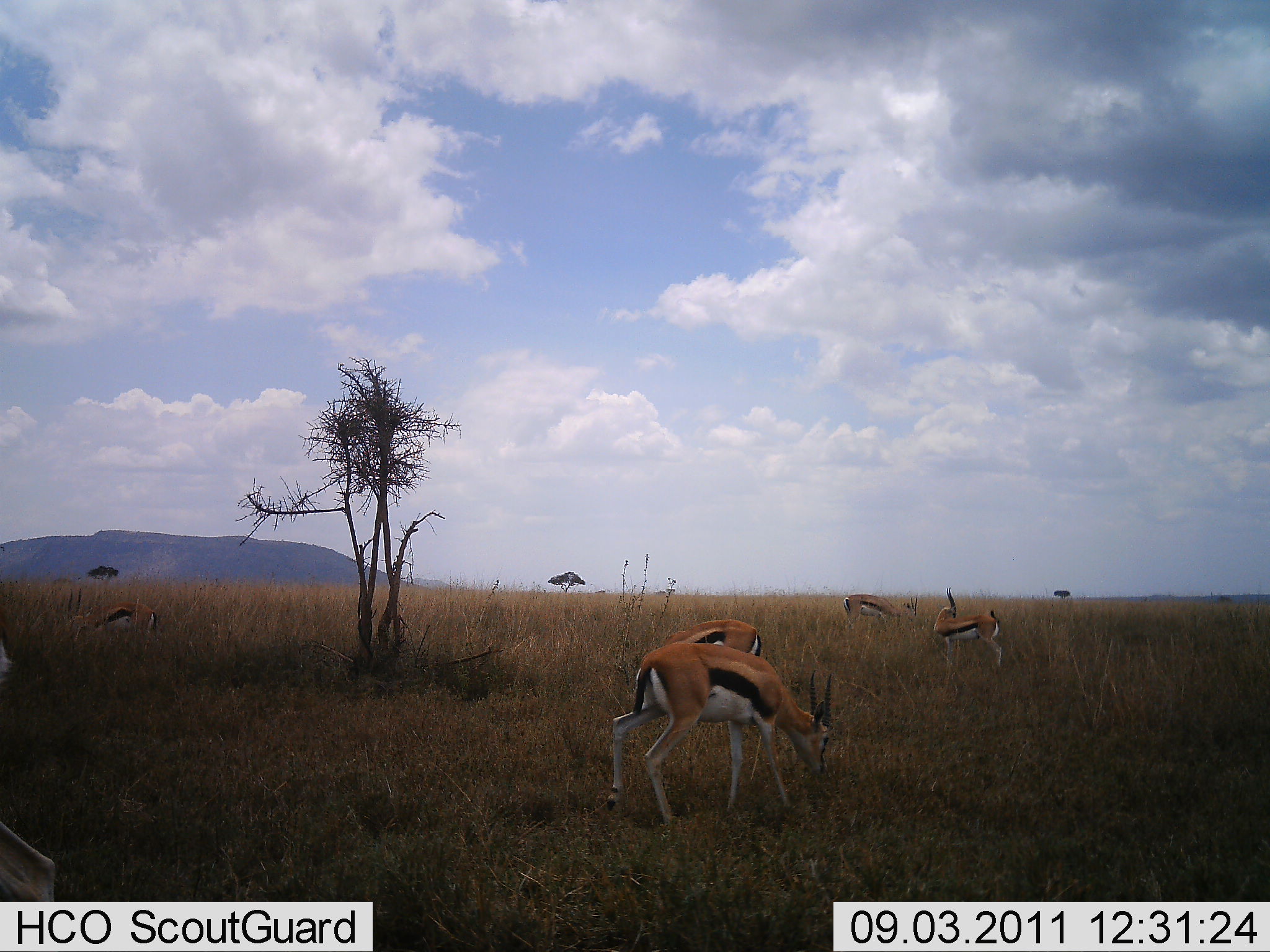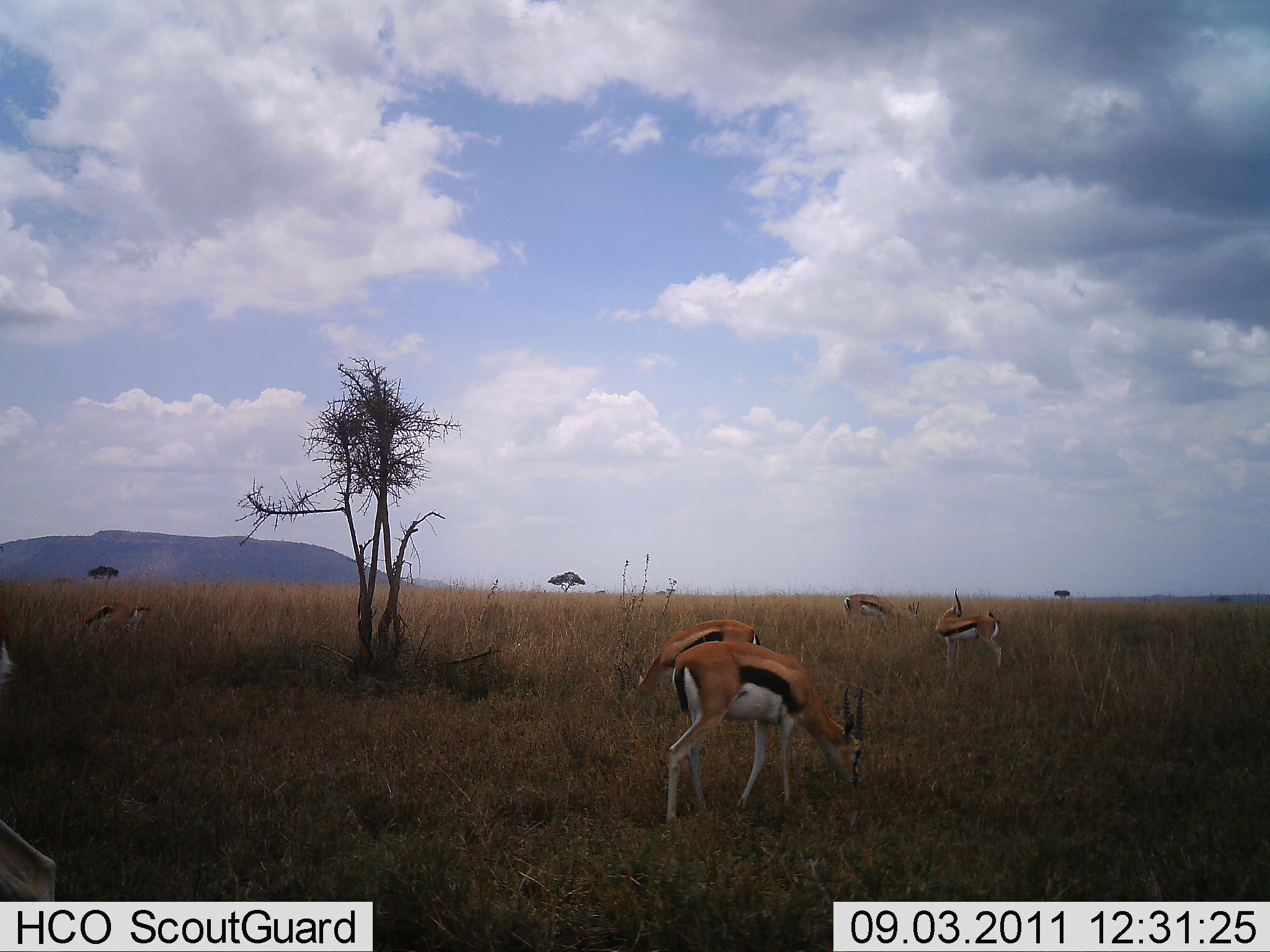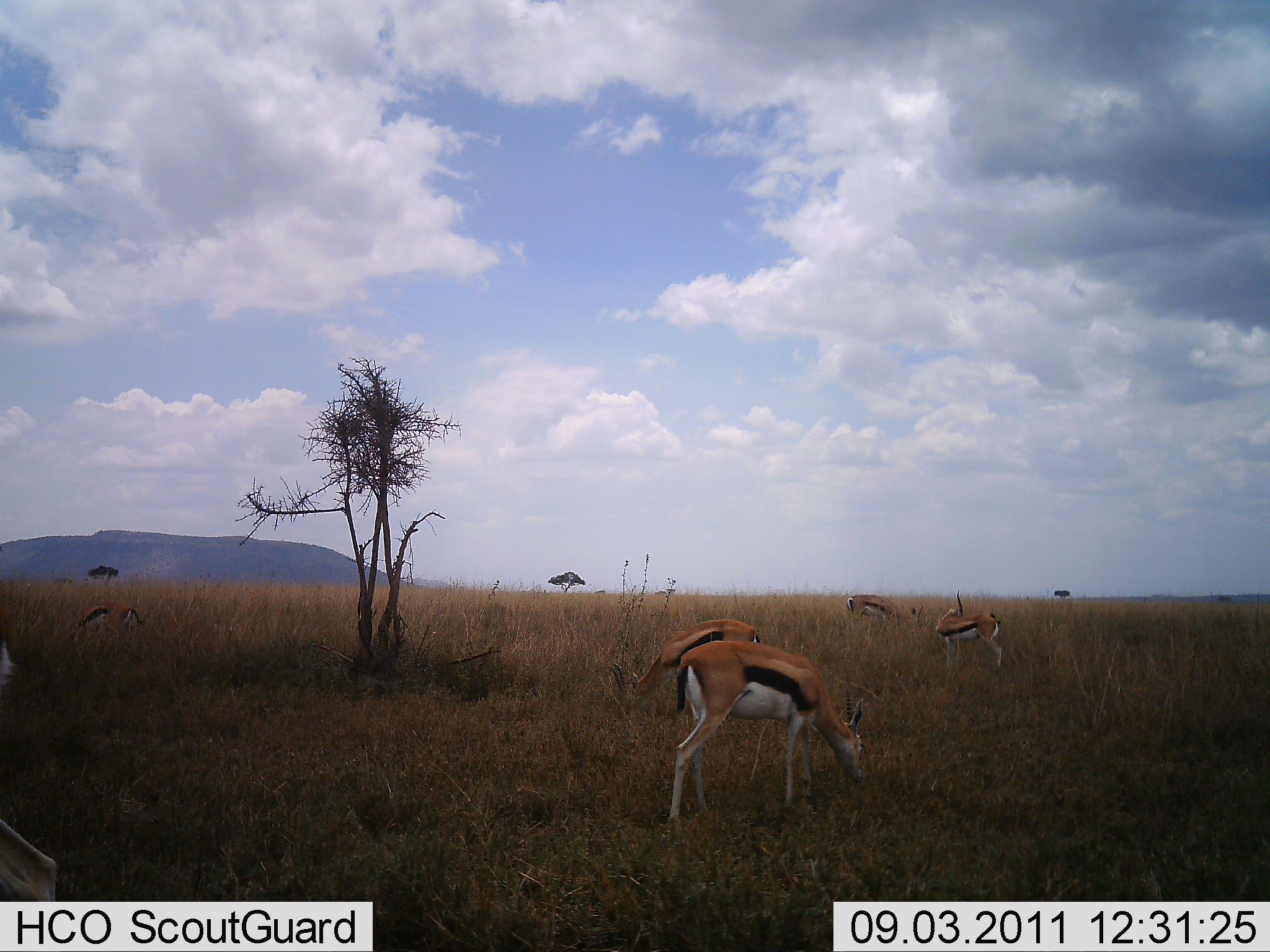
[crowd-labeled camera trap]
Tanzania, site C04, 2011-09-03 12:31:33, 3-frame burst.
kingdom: Animalia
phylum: Chordata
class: Mammalia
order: Artiodactyla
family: Bovidae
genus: Eudorcas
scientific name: Eudorcas thomsonii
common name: thomson's gazelle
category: gazellethomsons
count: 5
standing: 25%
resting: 0%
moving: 17%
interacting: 0%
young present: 0%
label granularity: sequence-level